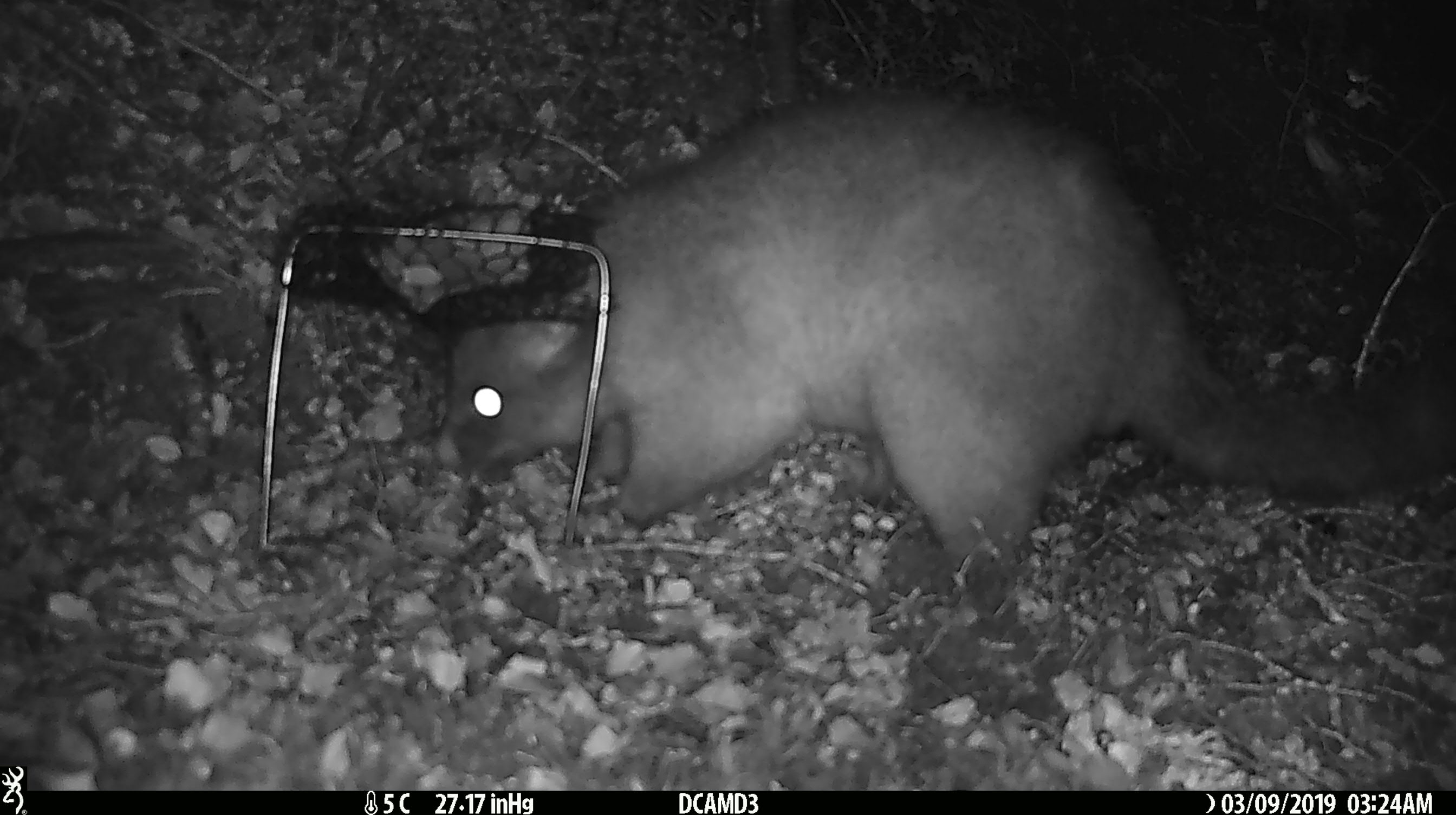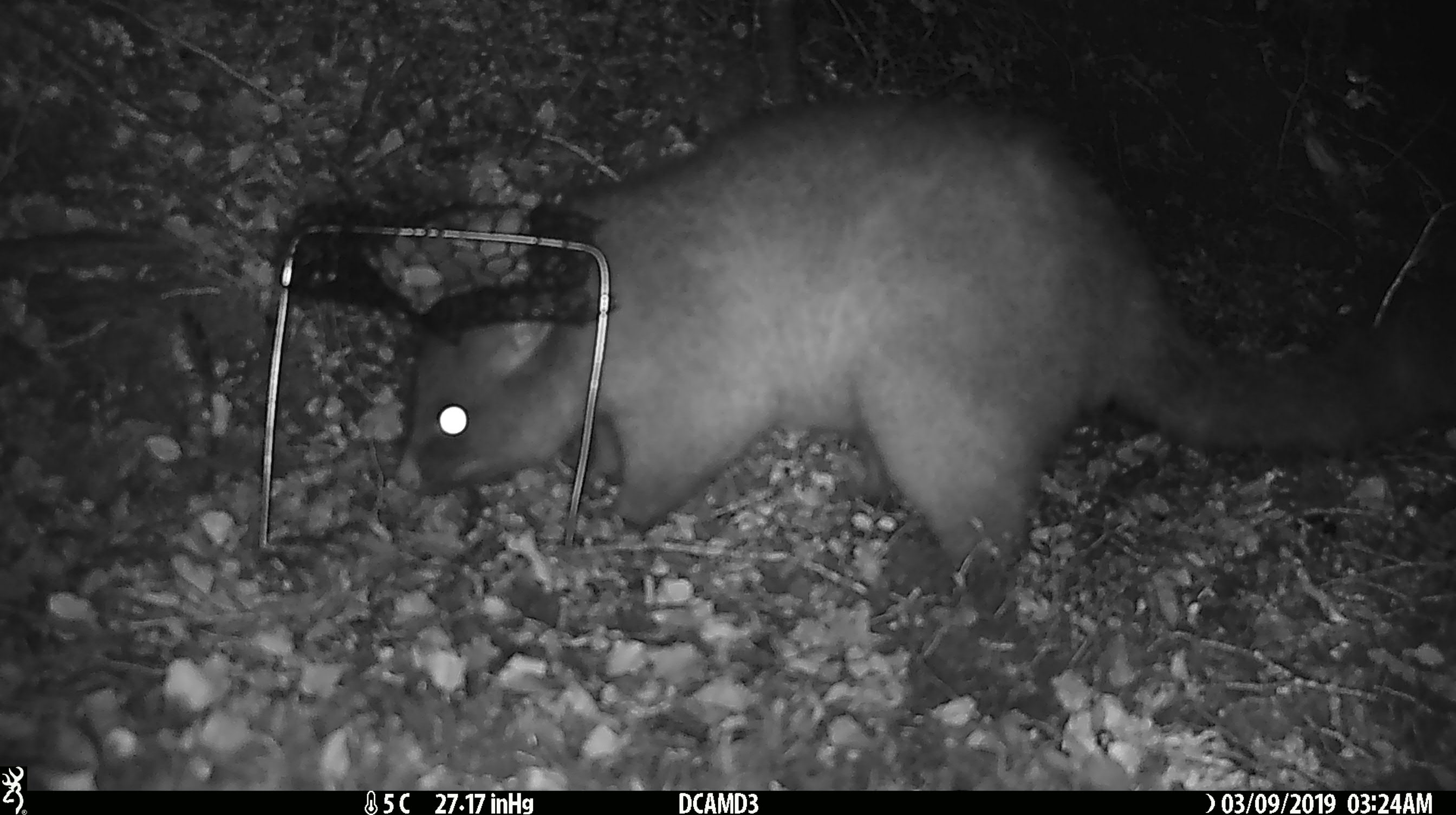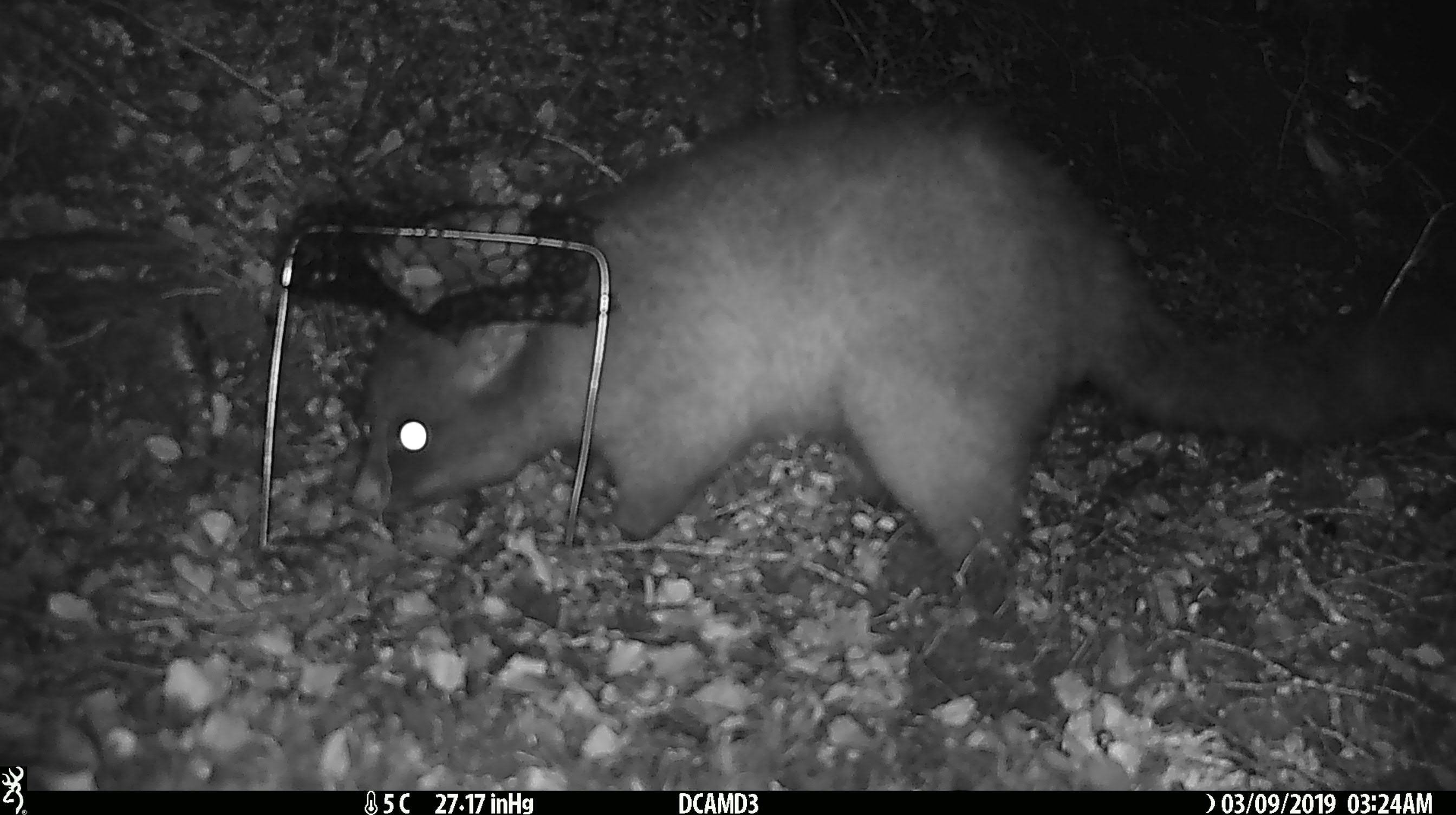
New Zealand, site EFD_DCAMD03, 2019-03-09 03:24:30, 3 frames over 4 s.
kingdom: Animalia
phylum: Chordata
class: Mammalia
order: Diprotodontia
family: Phalangeridae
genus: Trichosurus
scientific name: Trichosurus vulpecula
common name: common brushtail possum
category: possum